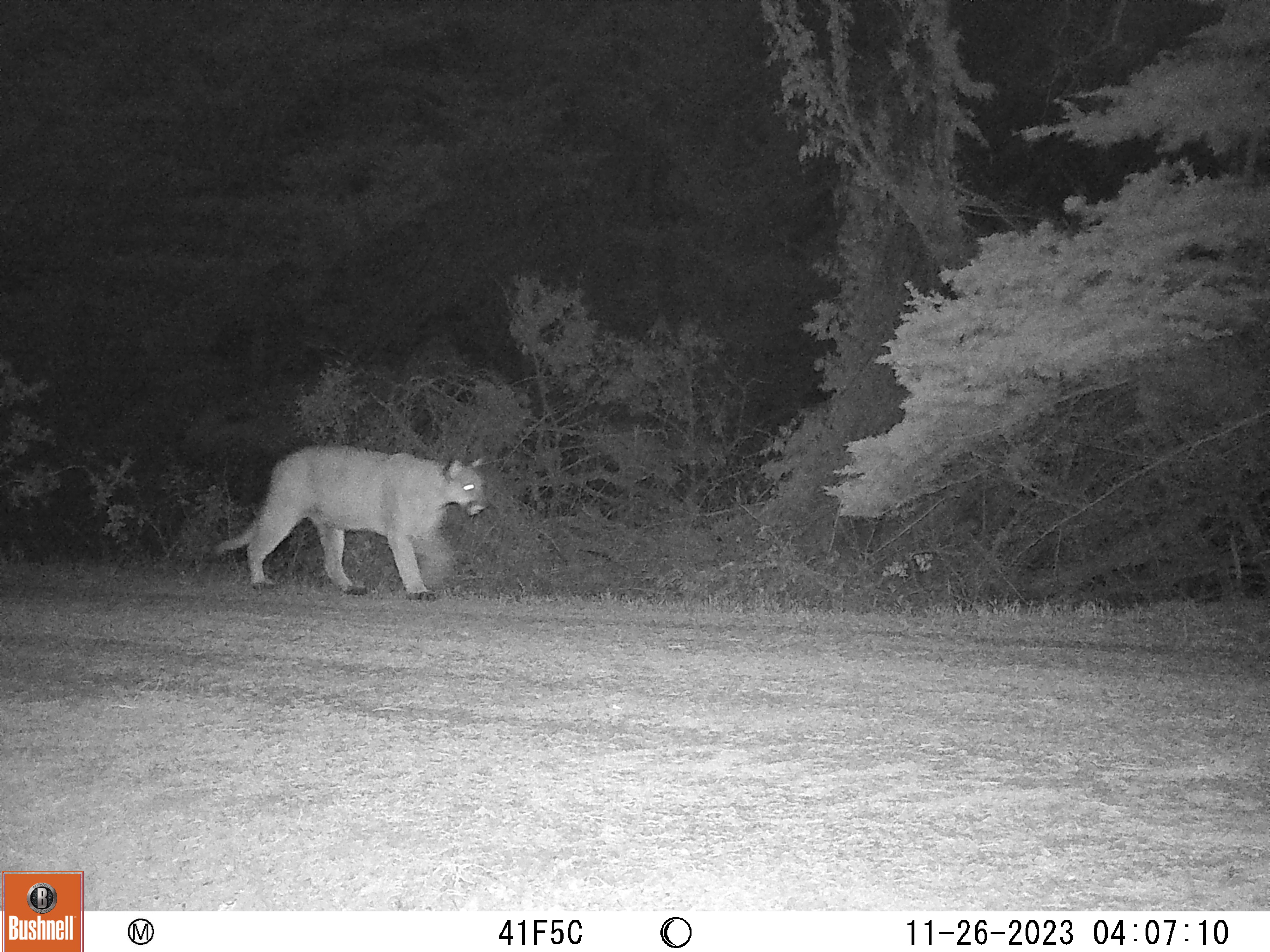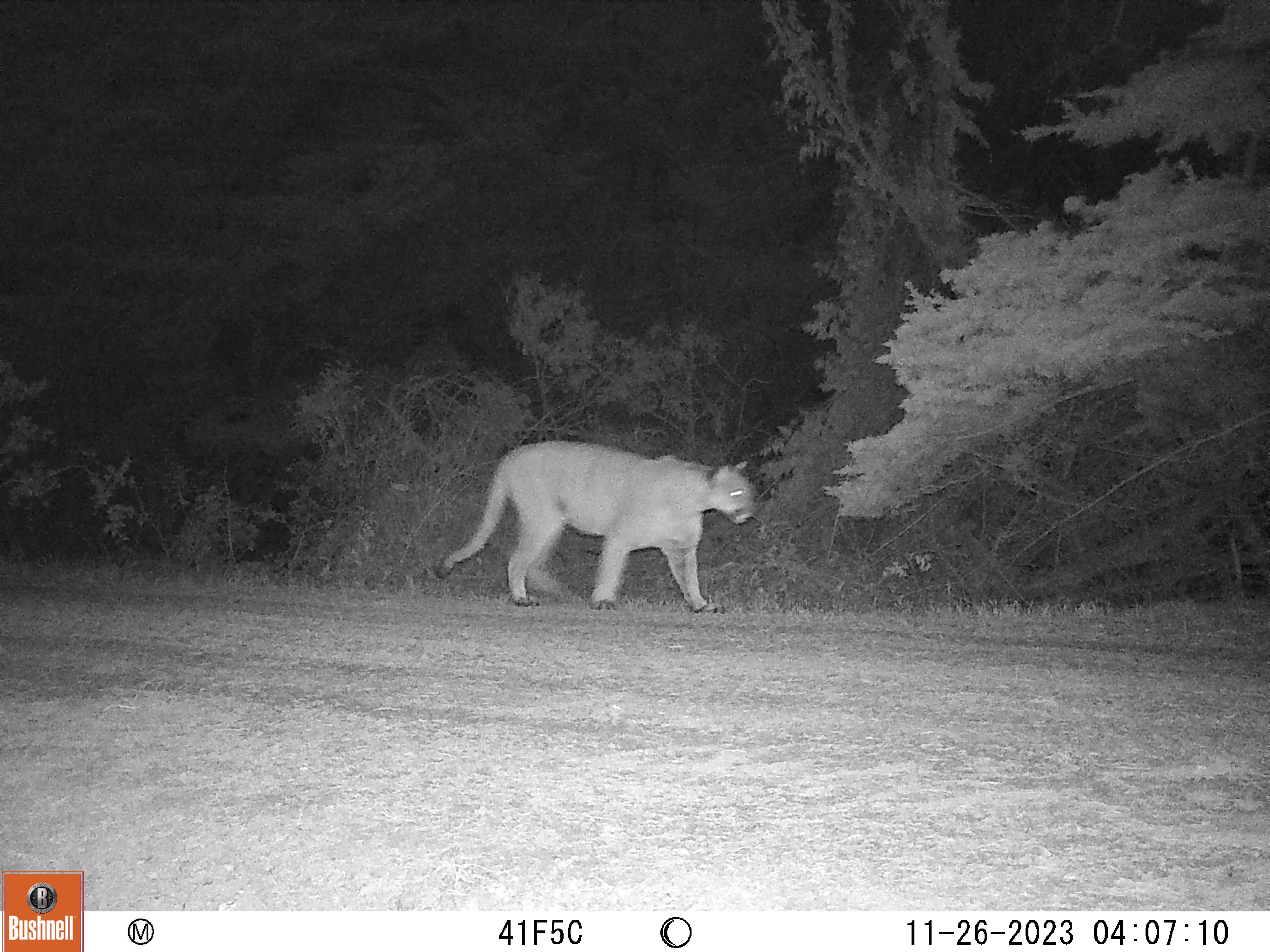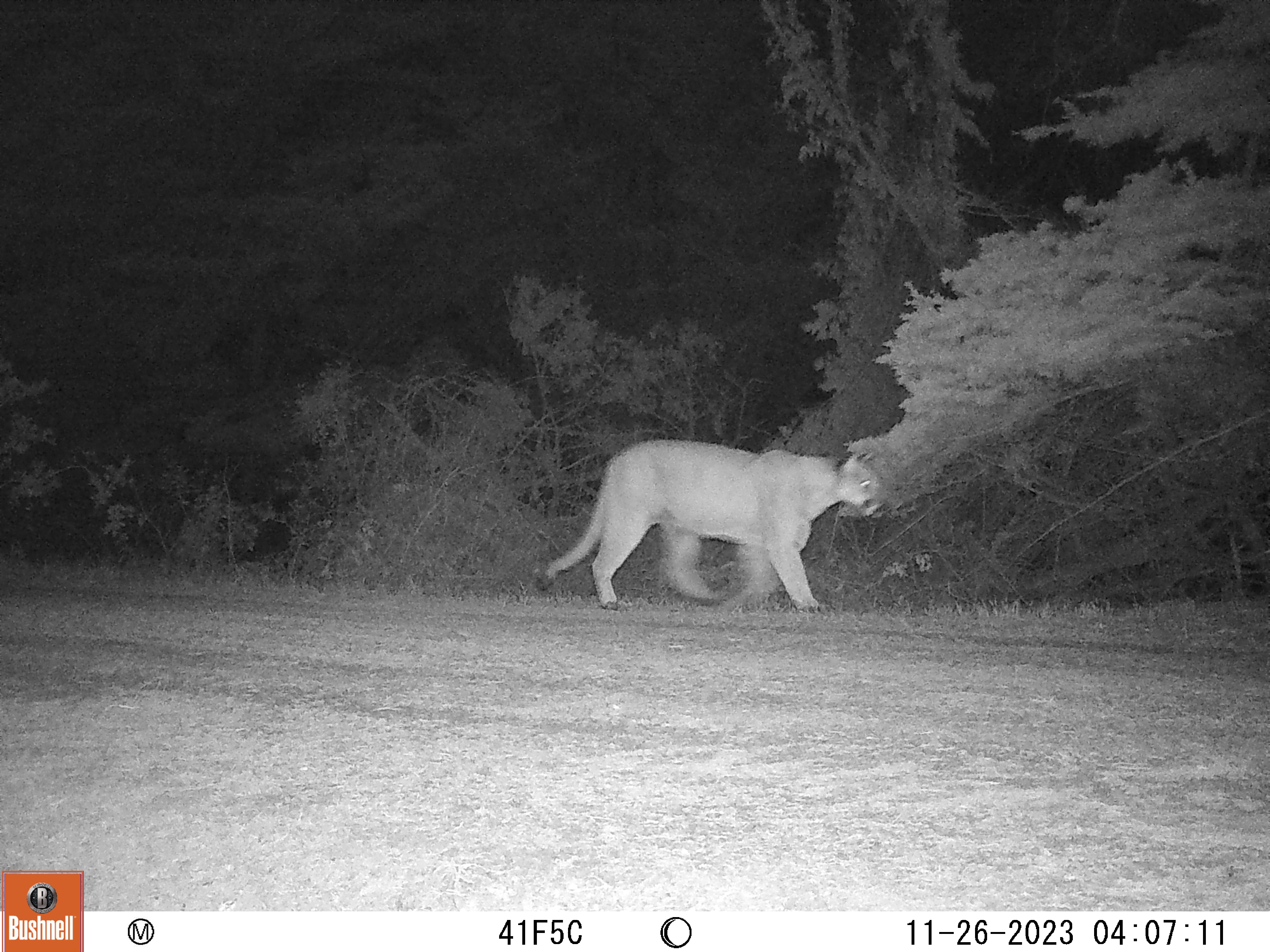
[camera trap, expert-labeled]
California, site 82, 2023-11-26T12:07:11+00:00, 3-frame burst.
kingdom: Animalia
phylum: Chordata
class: Mammalia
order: Carnivora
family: Felidae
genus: Puma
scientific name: Puma concolor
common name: puma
Puma (Puma concolor).